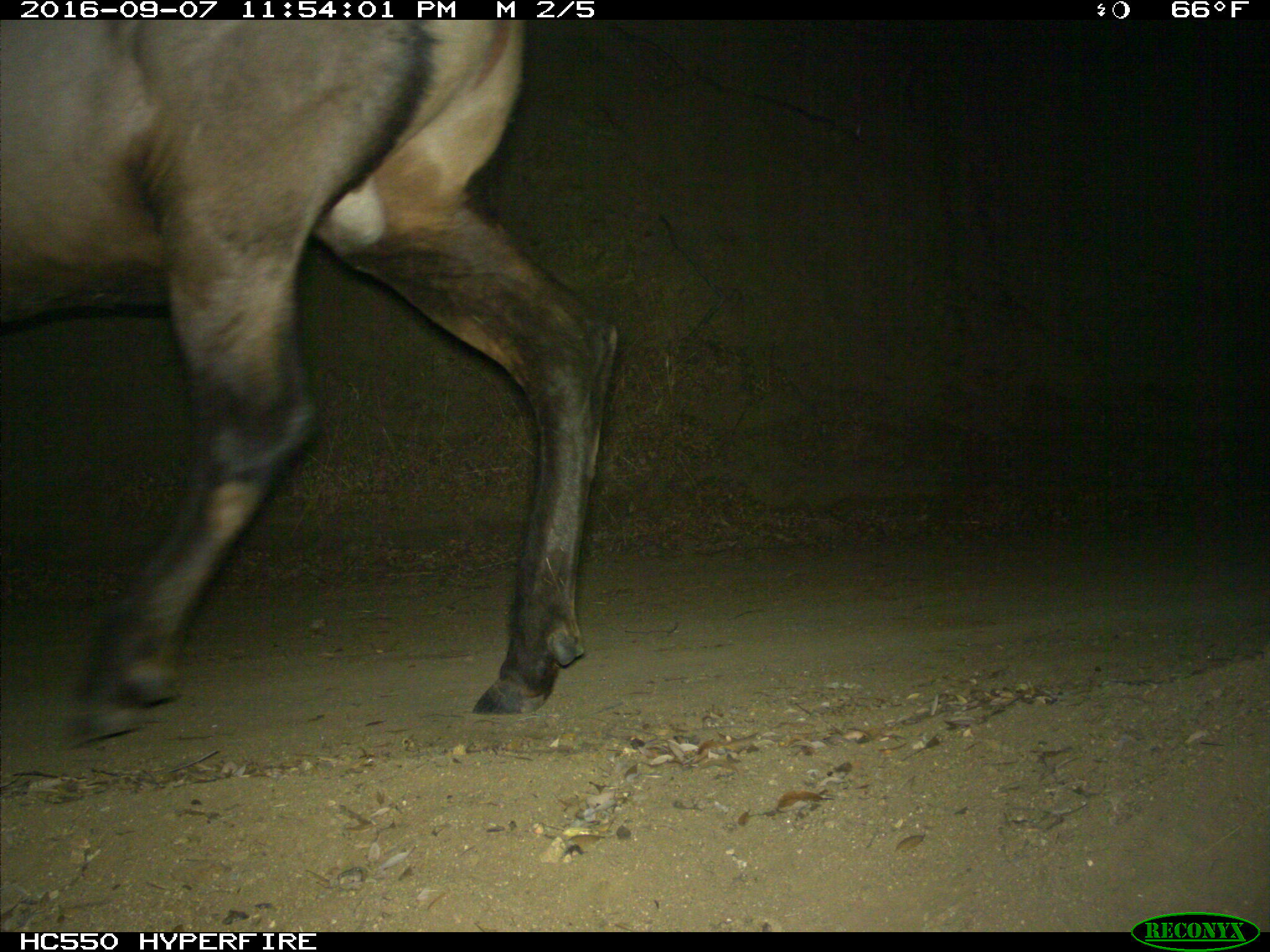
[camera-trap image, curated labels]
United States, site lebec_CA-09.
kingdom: Animalia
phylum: Chordata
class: Mammalia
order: Artiodactyla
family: Cervidae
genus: Cervus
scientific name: Cervus canadensis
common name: elk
Cervus canadensis (elk).